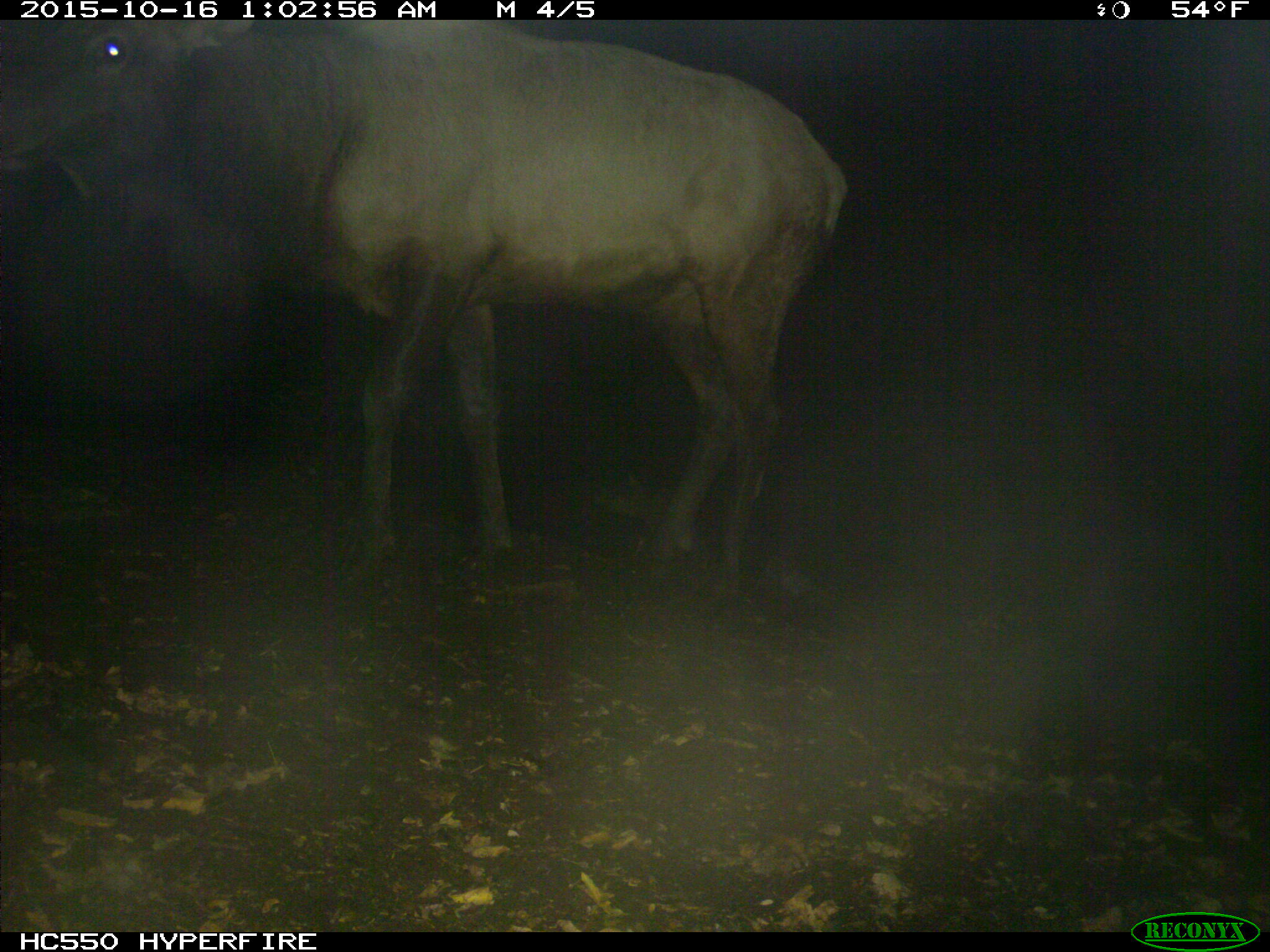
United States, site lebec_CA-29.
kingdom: Animalia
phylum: Chordata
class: Mammalia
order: Artiodactyla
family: Cervidae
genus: Cervus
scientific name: Cervus canadensis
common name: elk